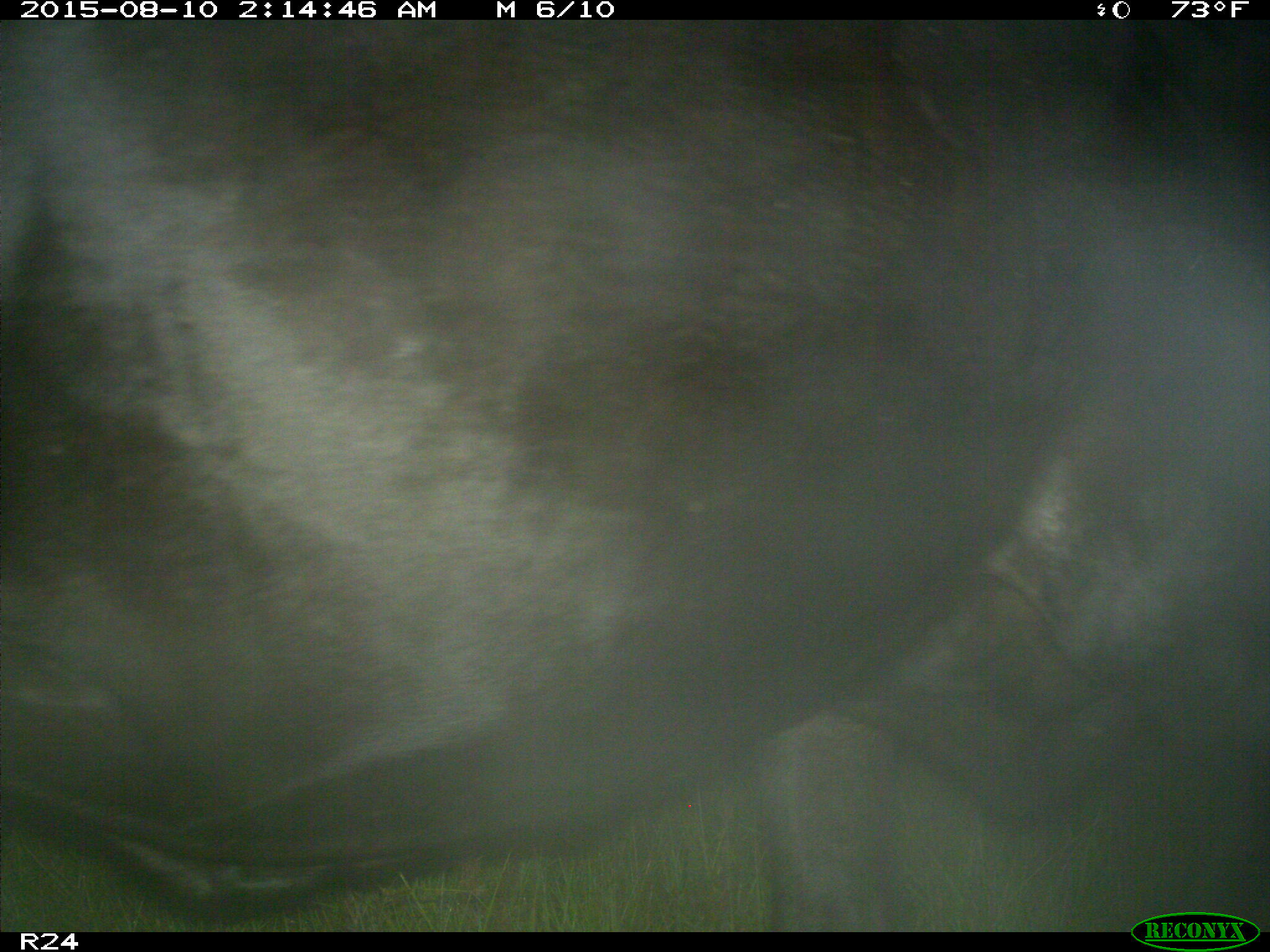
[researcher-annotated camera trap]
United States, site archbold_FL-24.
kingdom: Animalia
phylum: Chordata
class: Mammalia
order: Artiodactyla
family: Bovidae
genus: Bos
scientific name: Bos taurus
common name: domestic cow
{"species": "Bos taurus (domestic cow)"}